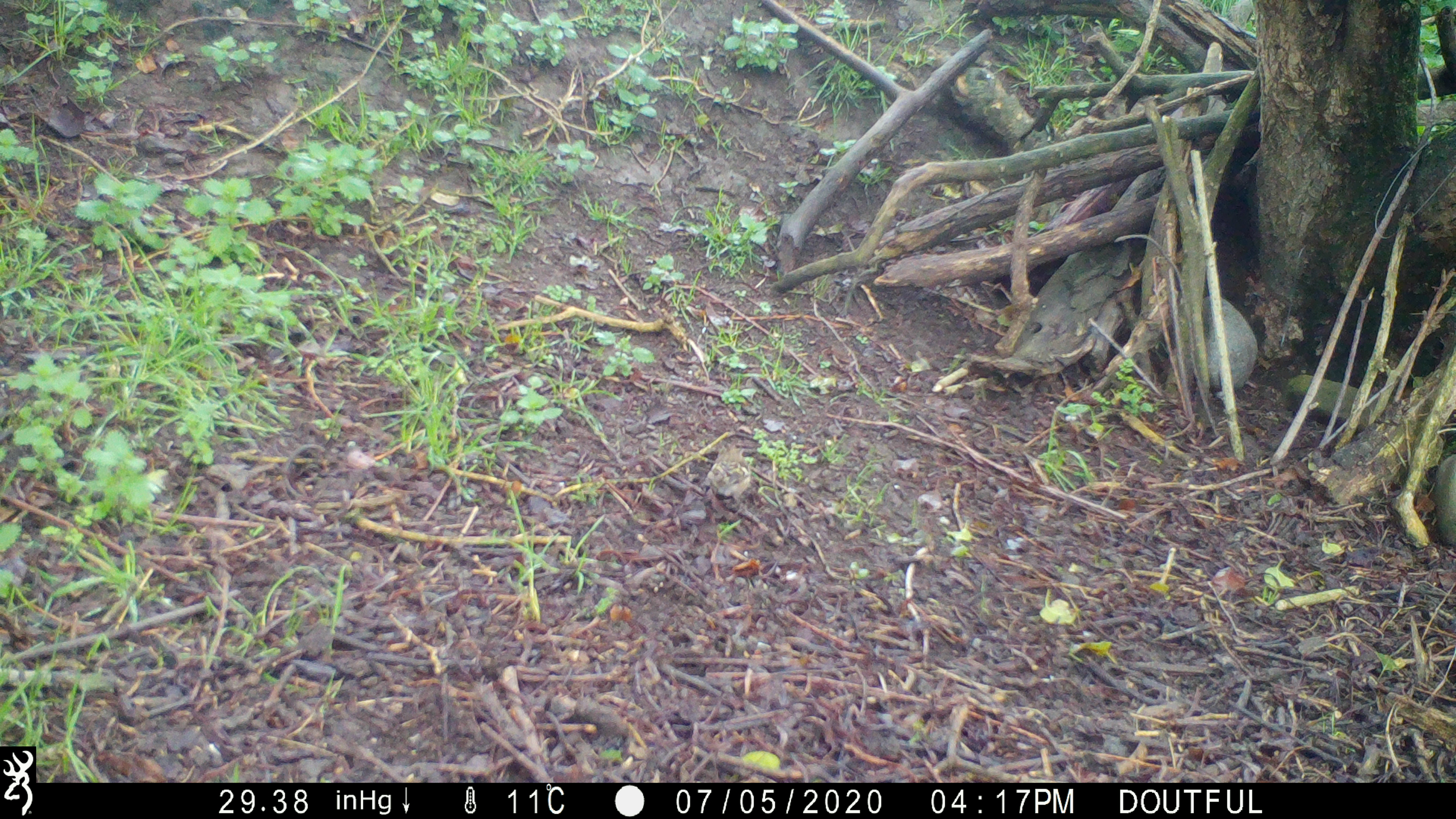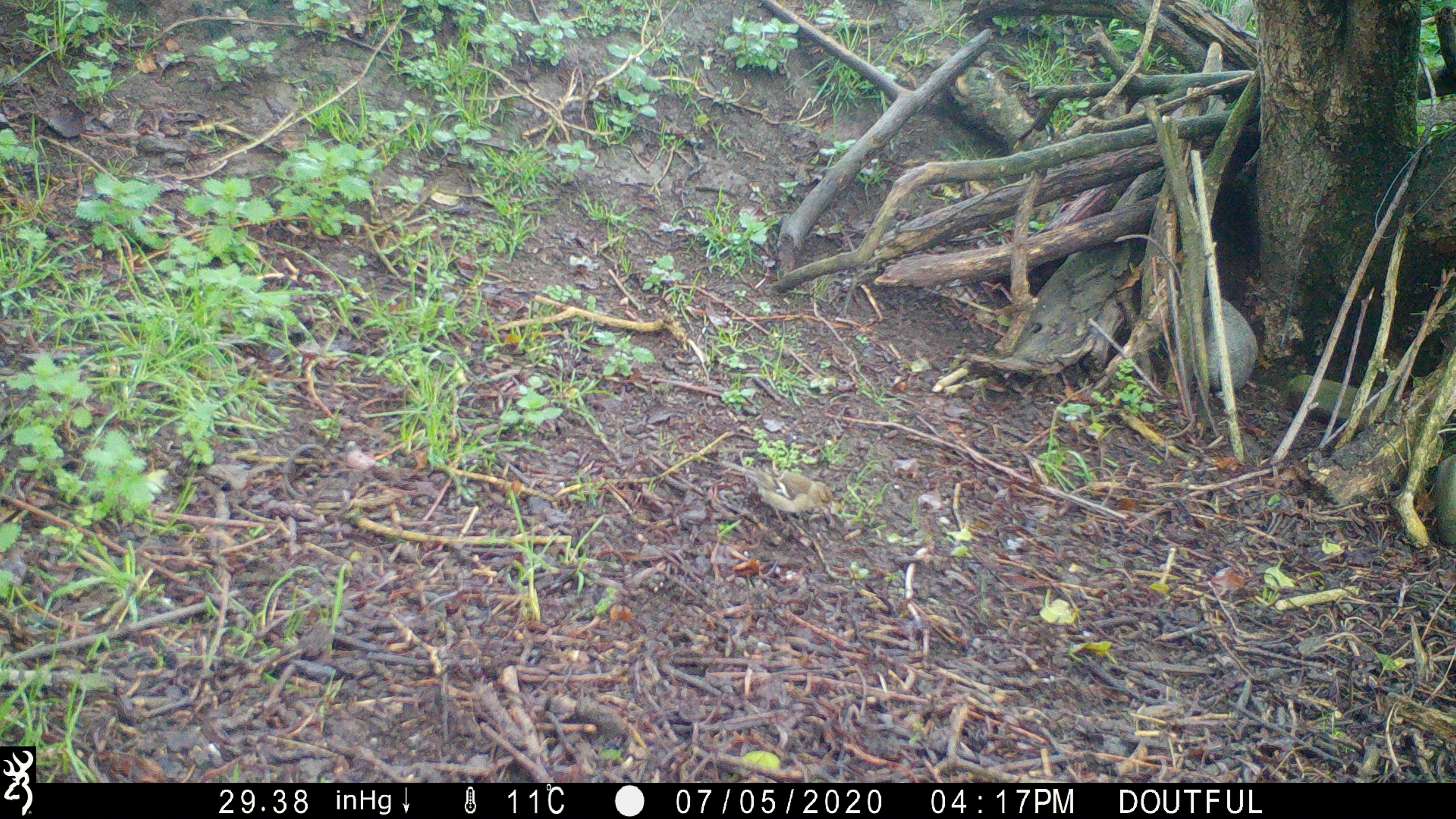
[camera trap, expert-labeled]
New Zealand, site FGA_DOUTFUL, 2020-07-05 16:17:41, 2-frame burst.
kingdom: Animalia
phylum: Chordata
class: Aves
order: Passeriformes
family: Fringillidae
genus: Fringilla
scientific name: Fringilla coelebs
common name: common chaffinch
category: chaffinch